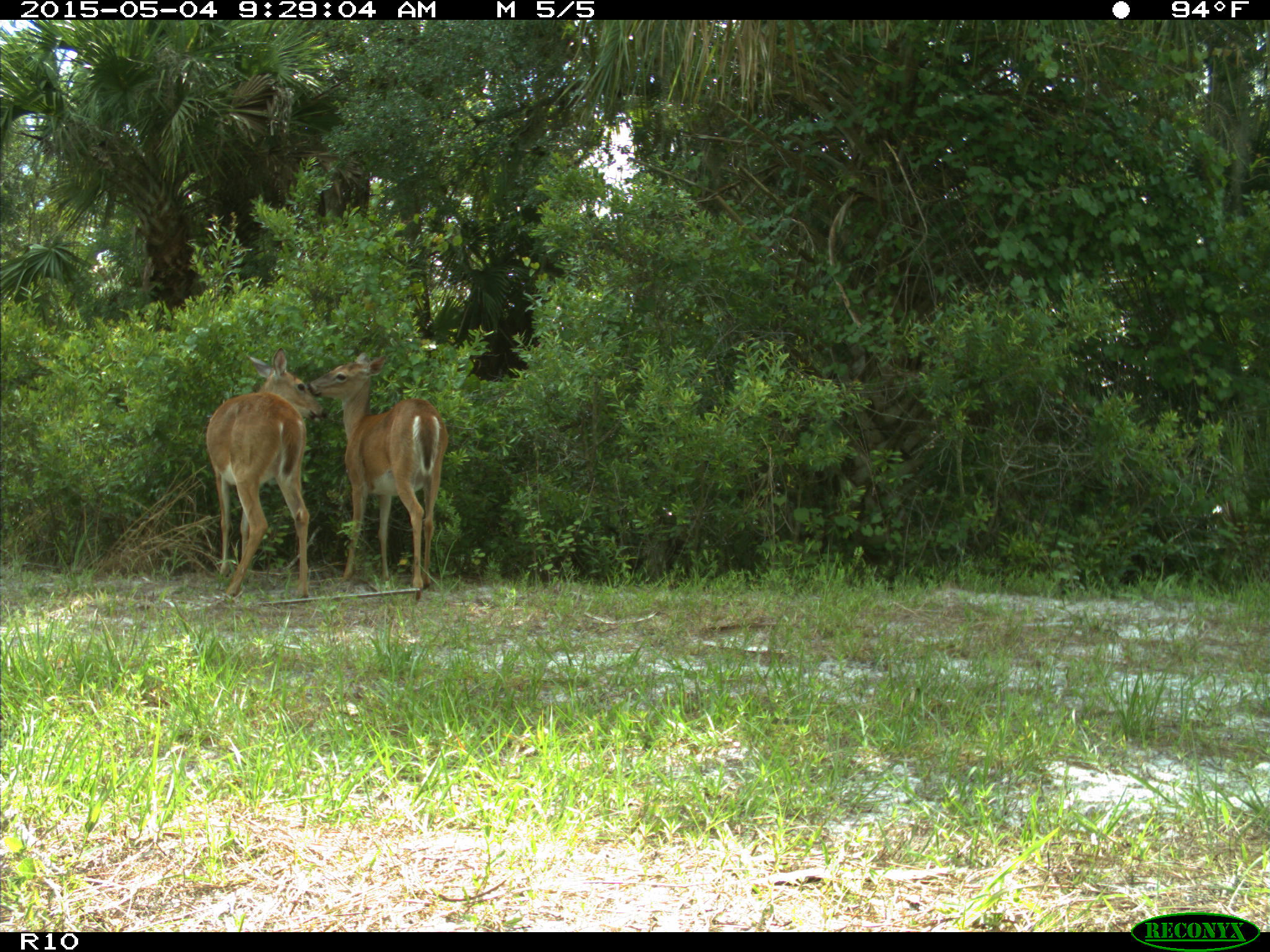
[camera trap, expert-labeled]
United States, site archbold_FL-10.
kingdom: Animalia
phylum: Chordata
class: Mammalia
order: Artiodactyla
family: Cervidae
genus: Odocoileus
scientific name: Odocoileus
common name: deer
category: unidentified deer